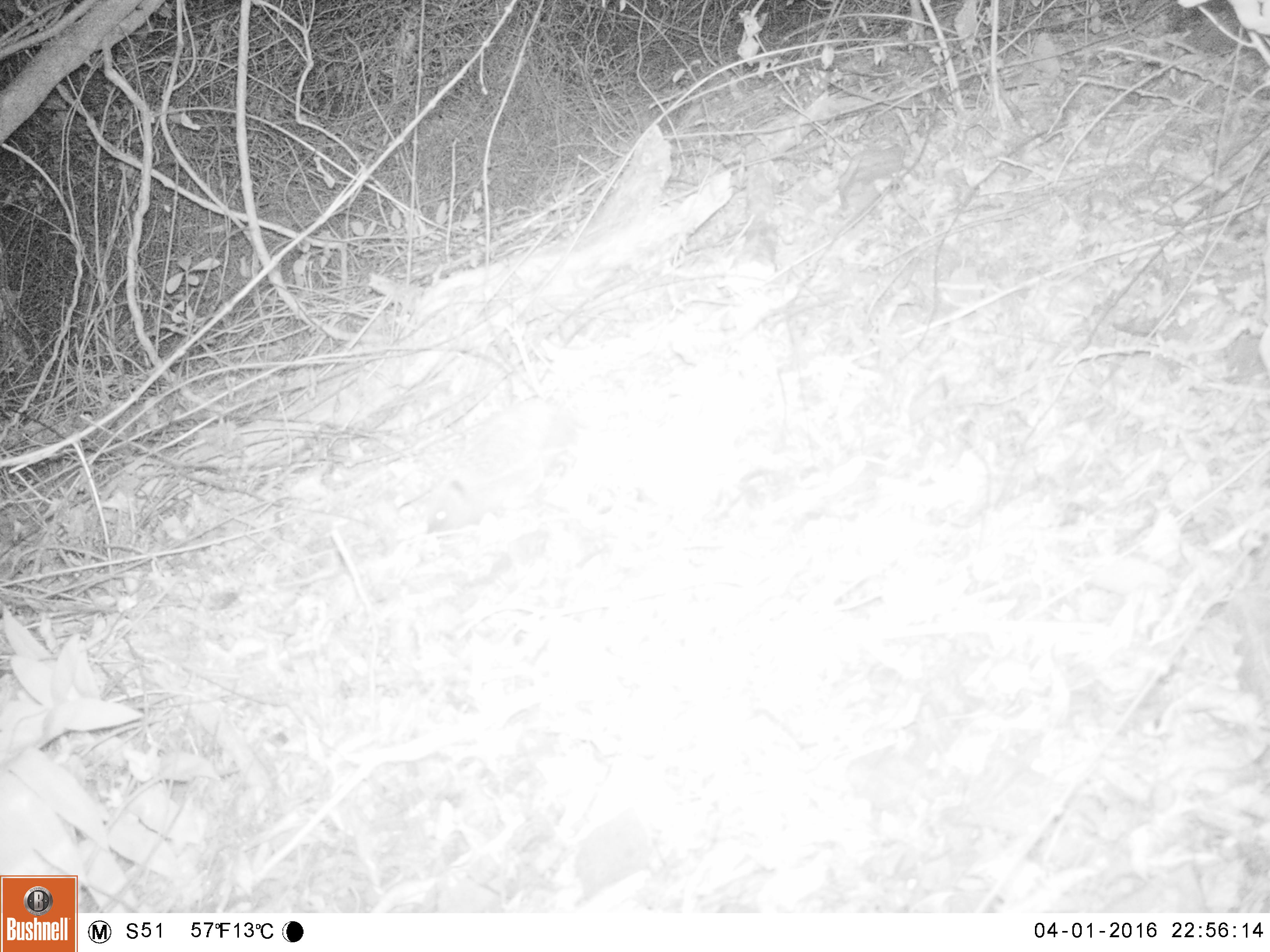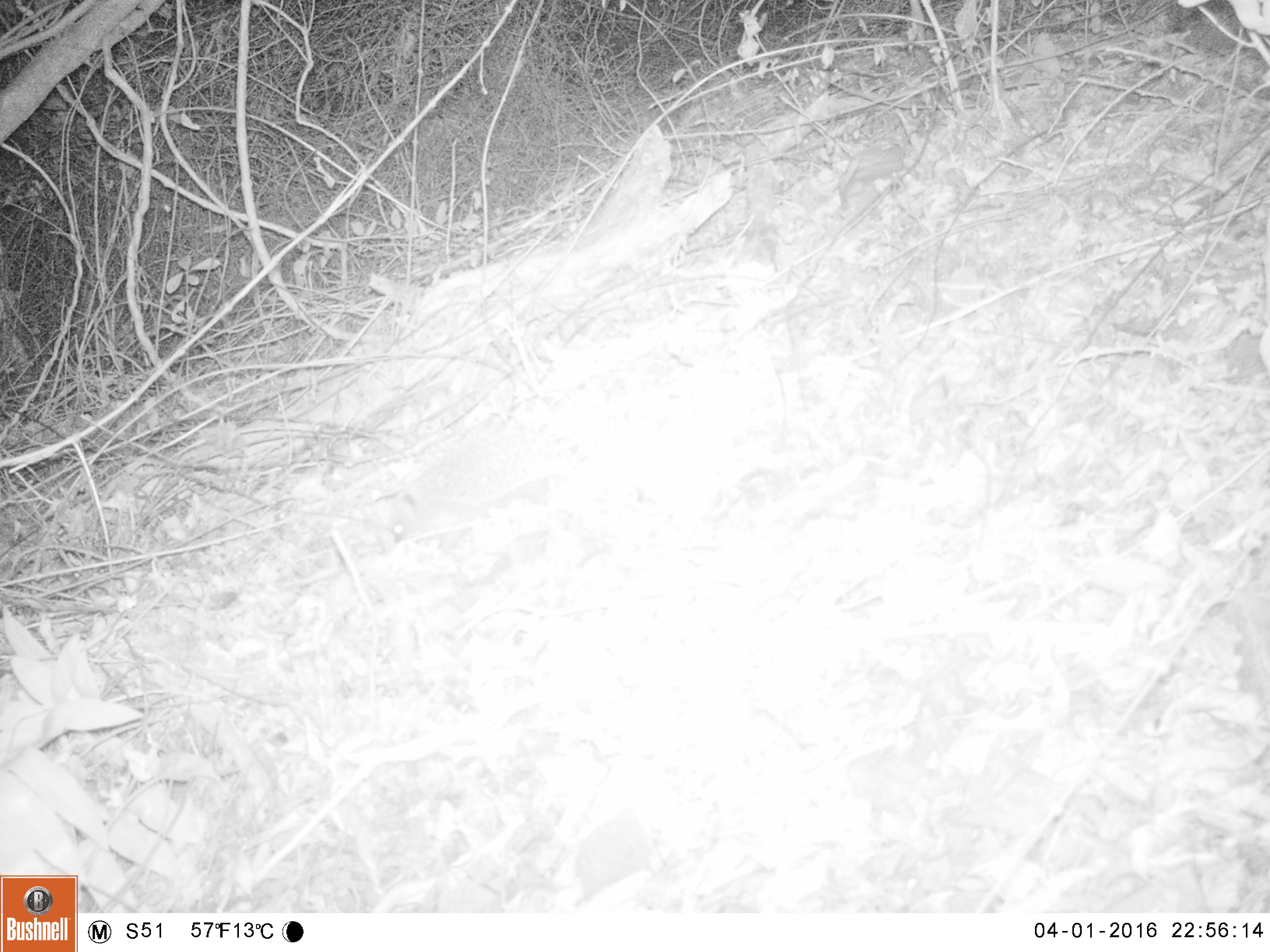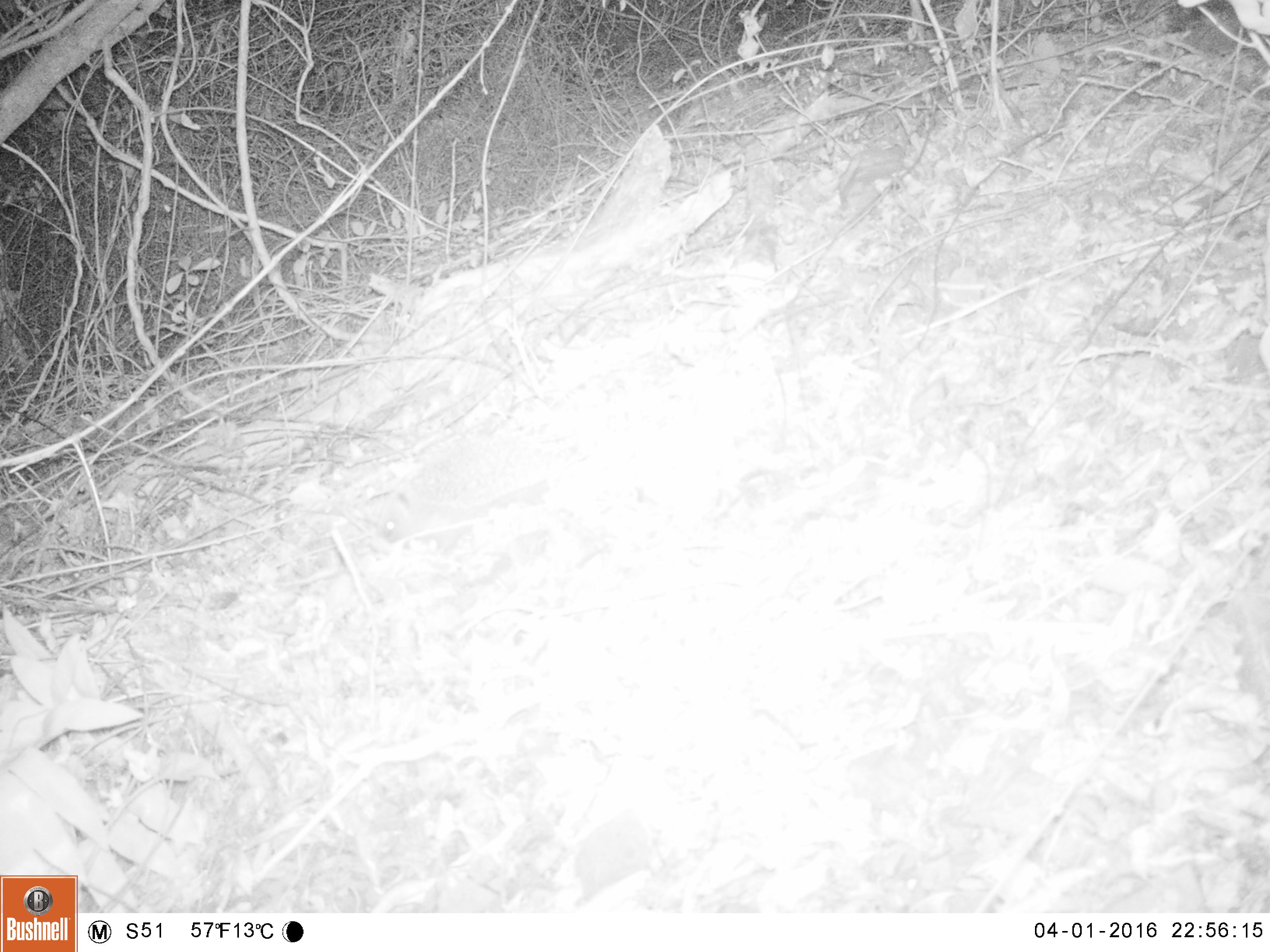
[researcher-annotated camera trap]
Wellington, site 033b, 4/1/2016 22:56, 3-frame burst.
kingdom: Animalia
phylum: Chordata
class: Mammalia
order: Eulipotyphla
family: Erinaceidae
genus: Erinaceus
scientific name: Erinaceus europaeus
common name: hedgehog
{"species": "hedgehog (Erinaceus europaeus)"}